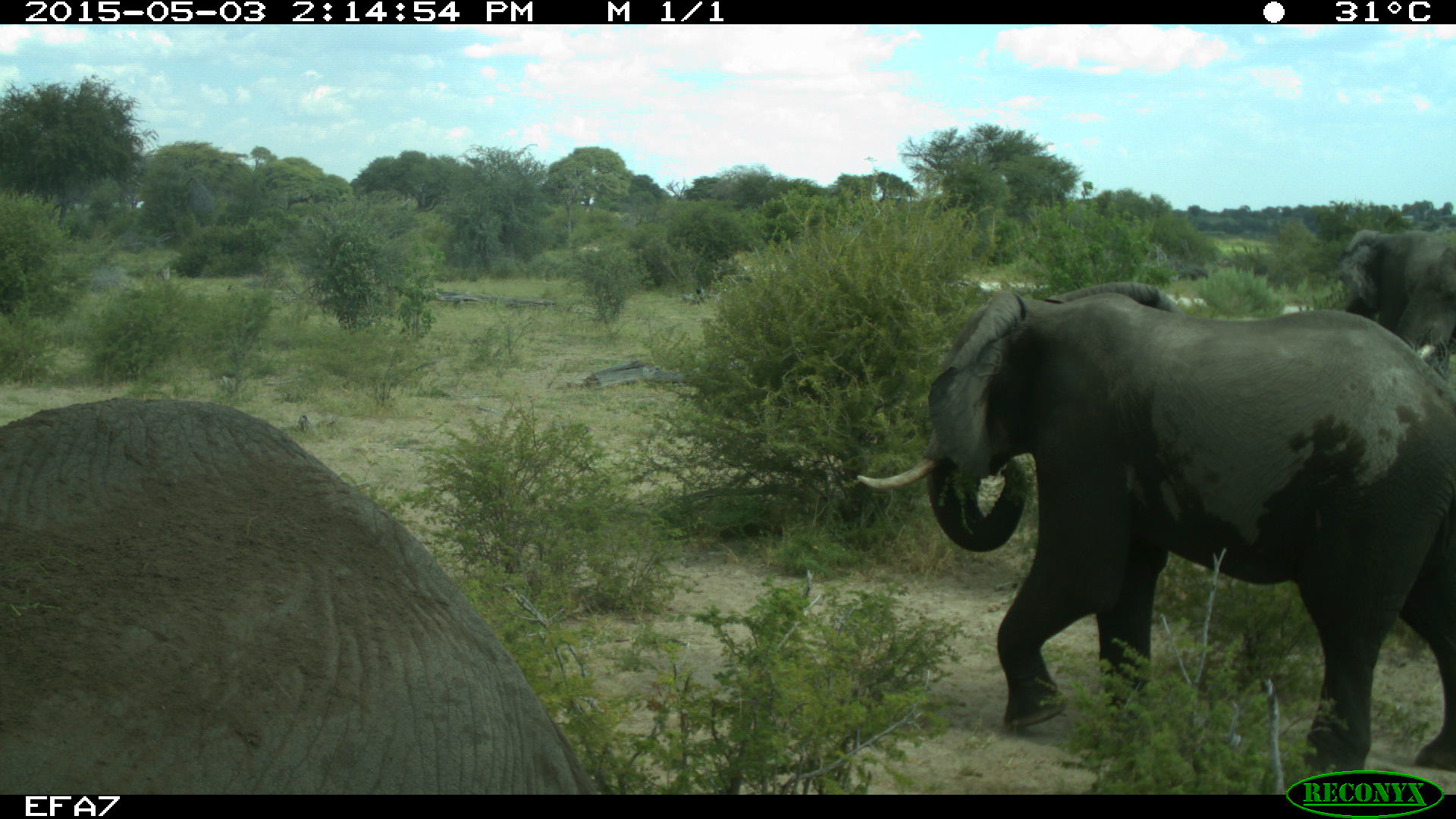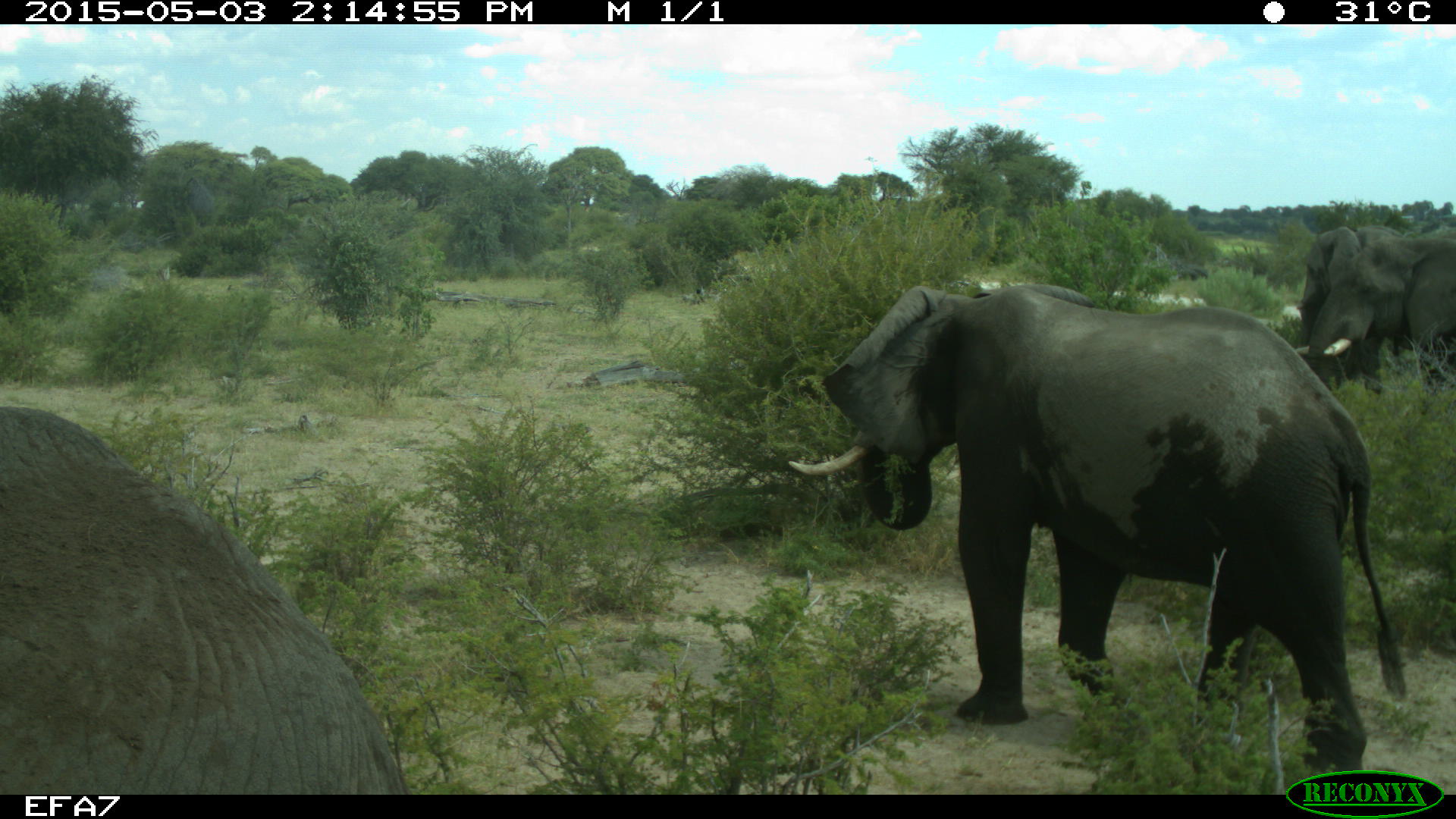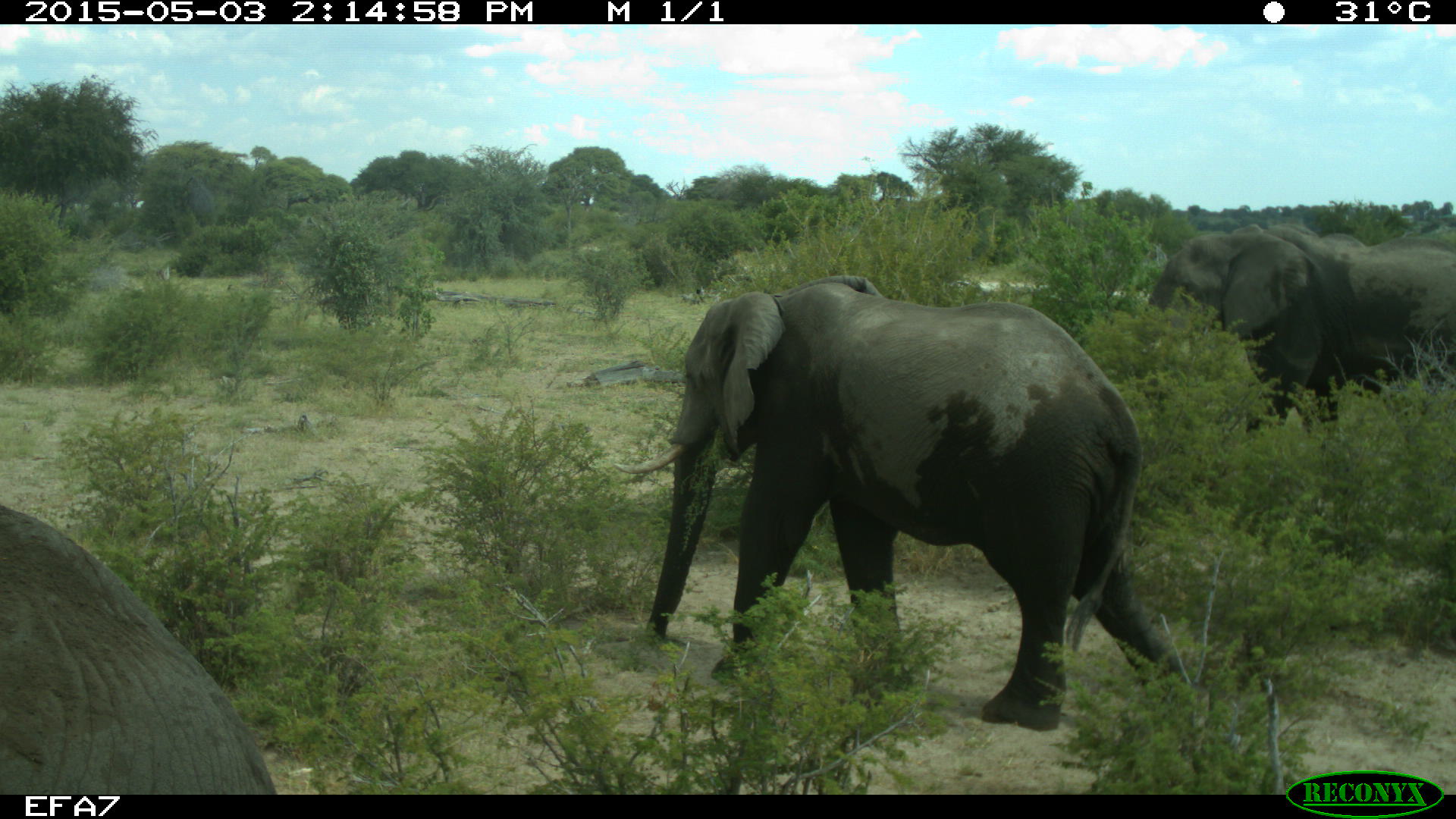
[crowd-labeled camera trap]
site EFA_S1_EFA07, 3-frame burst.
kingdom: Animalia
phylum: Chordata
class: Mammalia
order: Proboscidea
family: Elephantidae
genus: Loxodonta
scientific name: Loxodonta africana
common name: african bush elephant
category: elephant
Elephant (african bush elephant) (Loxodonta africana), count 3. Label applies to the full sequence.